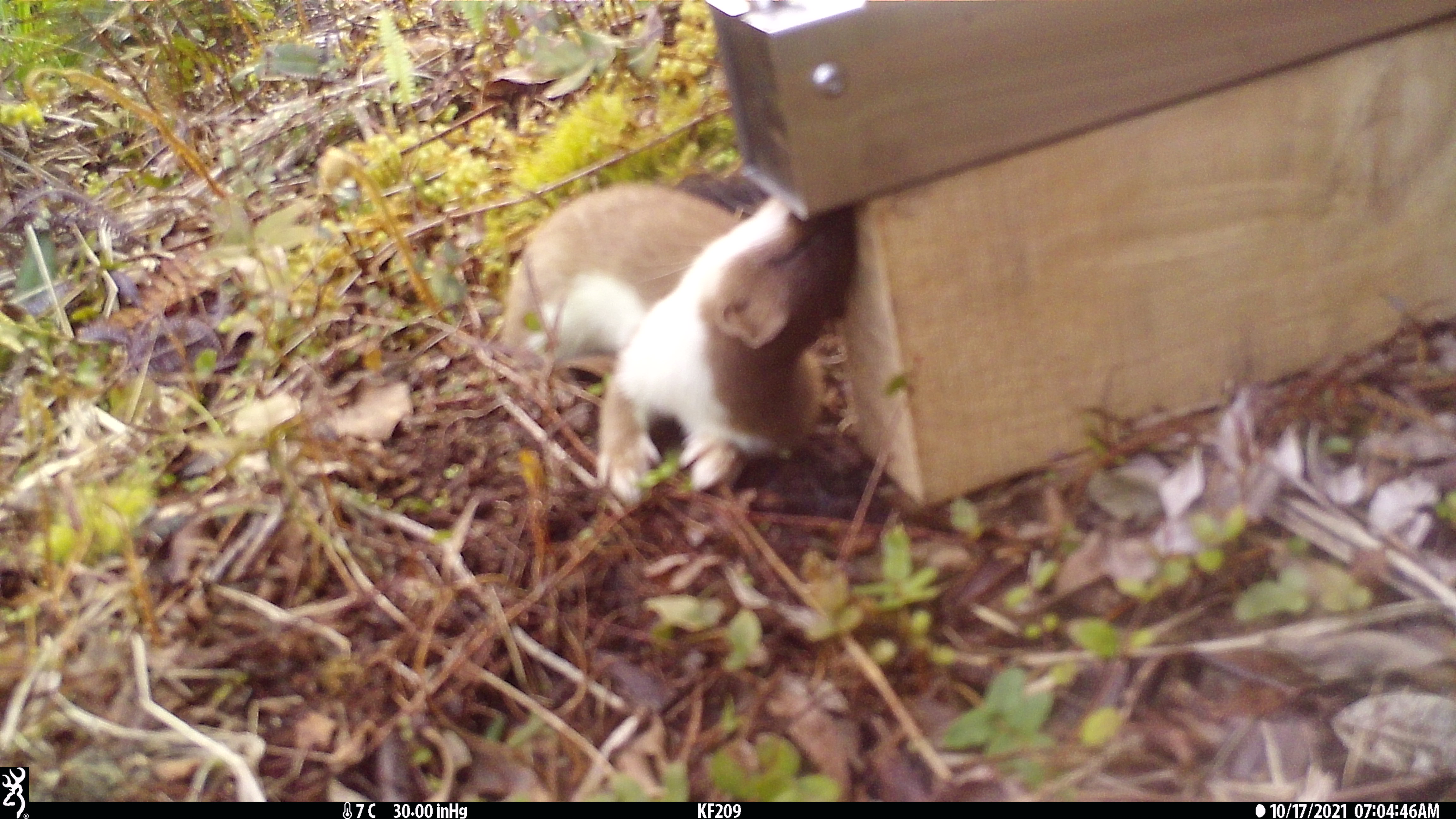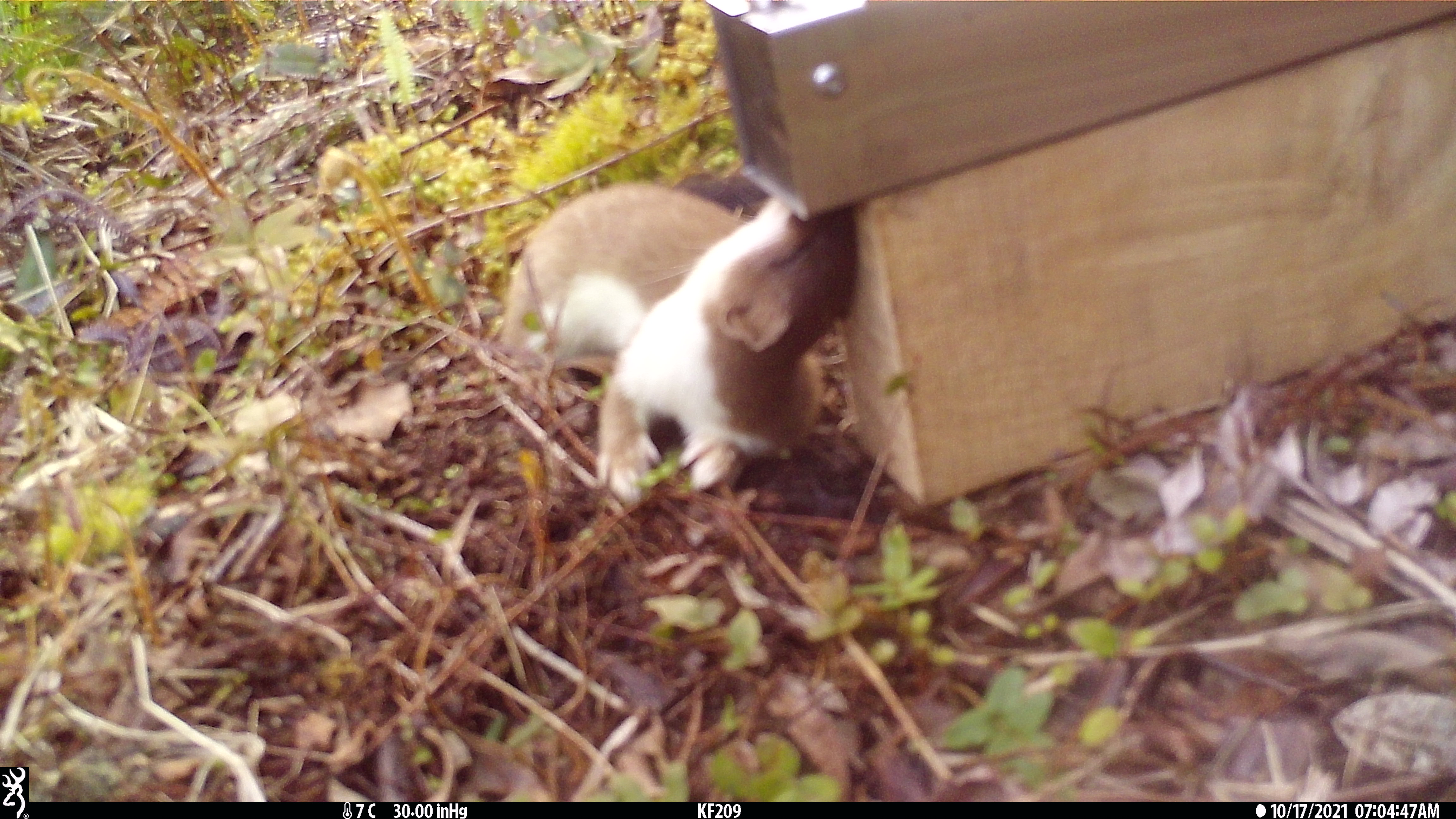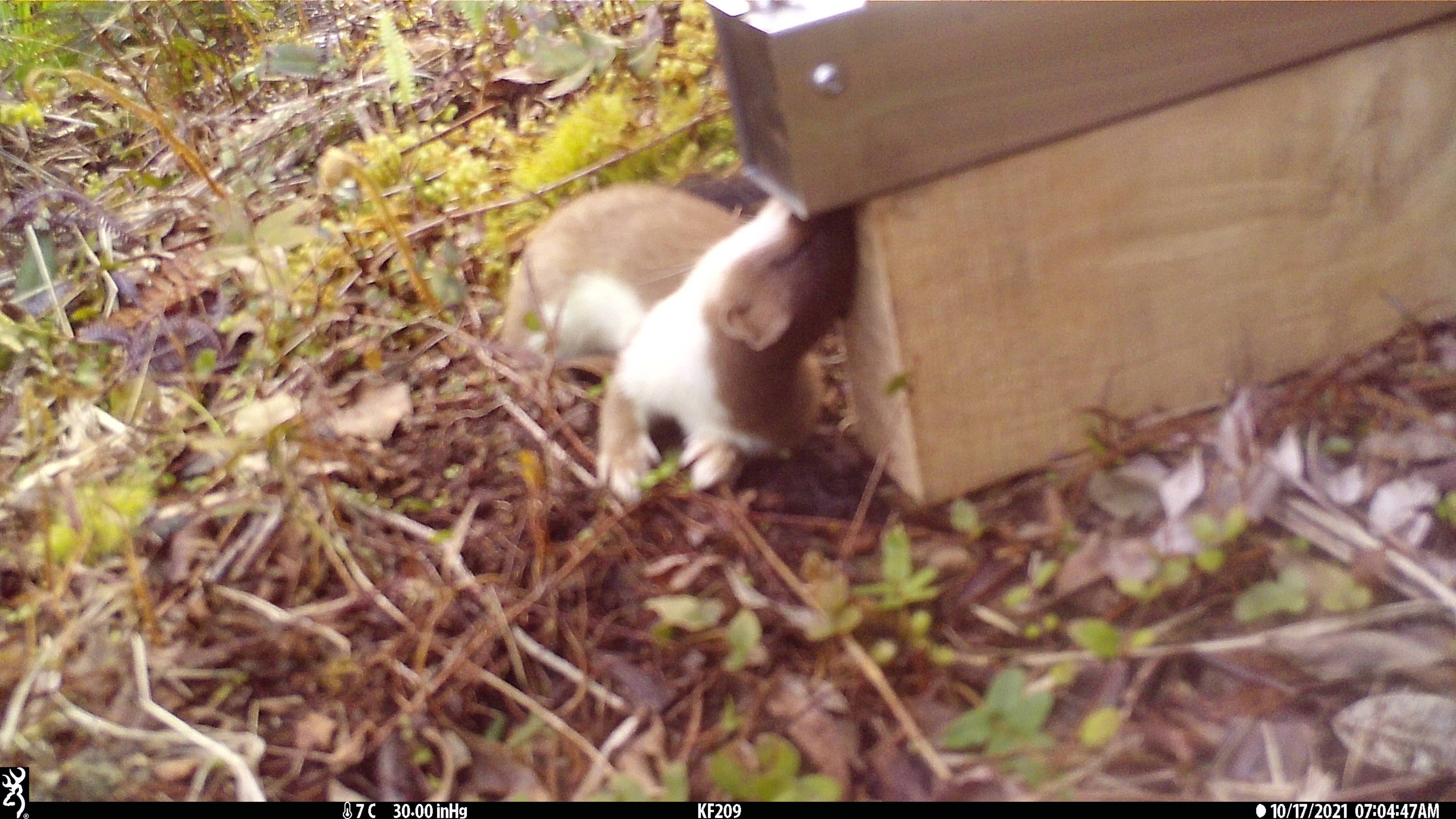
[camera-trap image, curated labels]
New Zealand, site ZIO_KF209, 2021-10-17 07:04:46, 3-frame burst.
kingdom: Animalia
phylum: Chordata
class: Mammalia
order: Carnivora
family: Mustelidae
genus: Mustela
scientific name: Mustela erminea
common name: stoat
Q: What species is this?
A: Stoat (Mustela erminea).